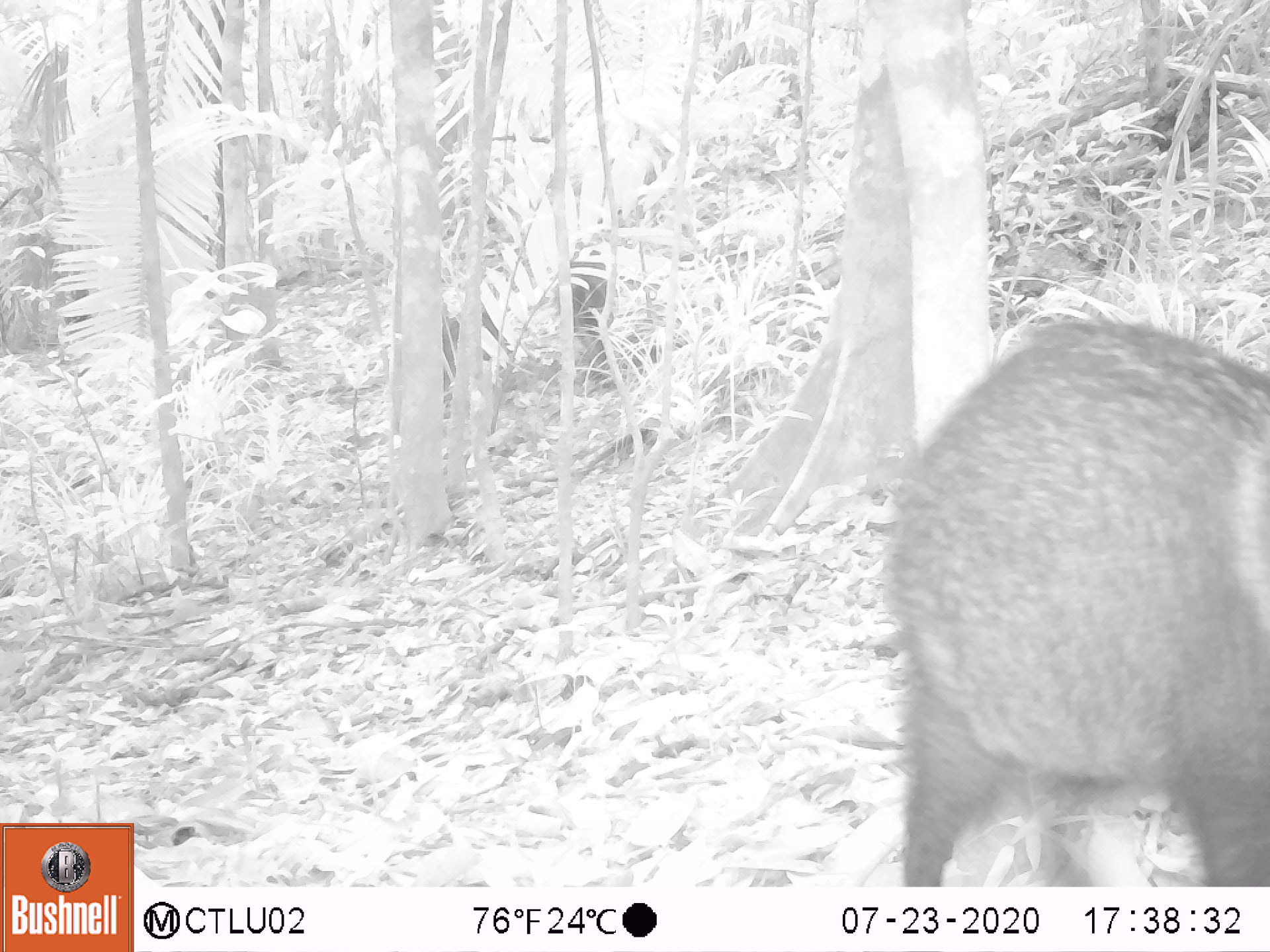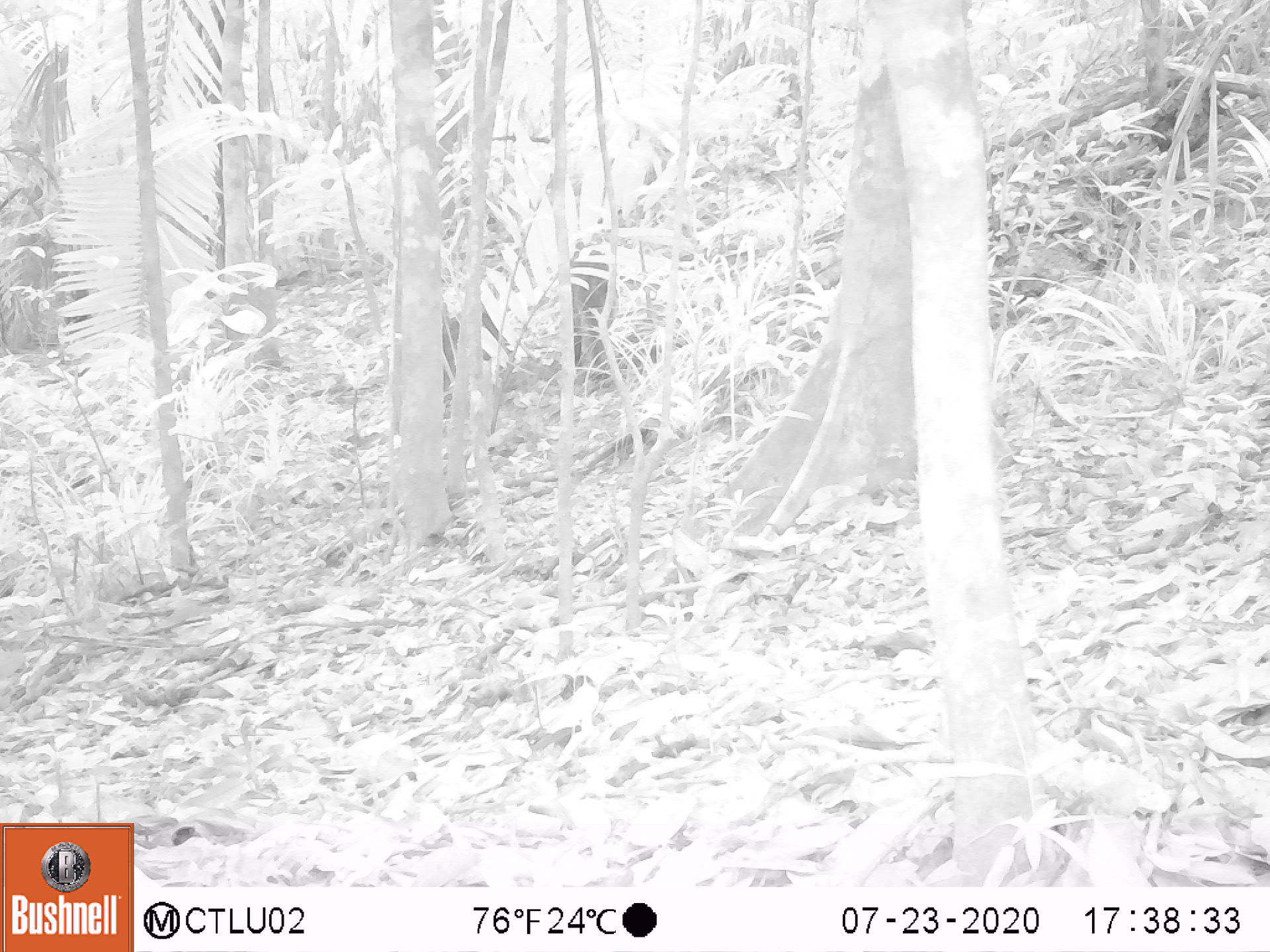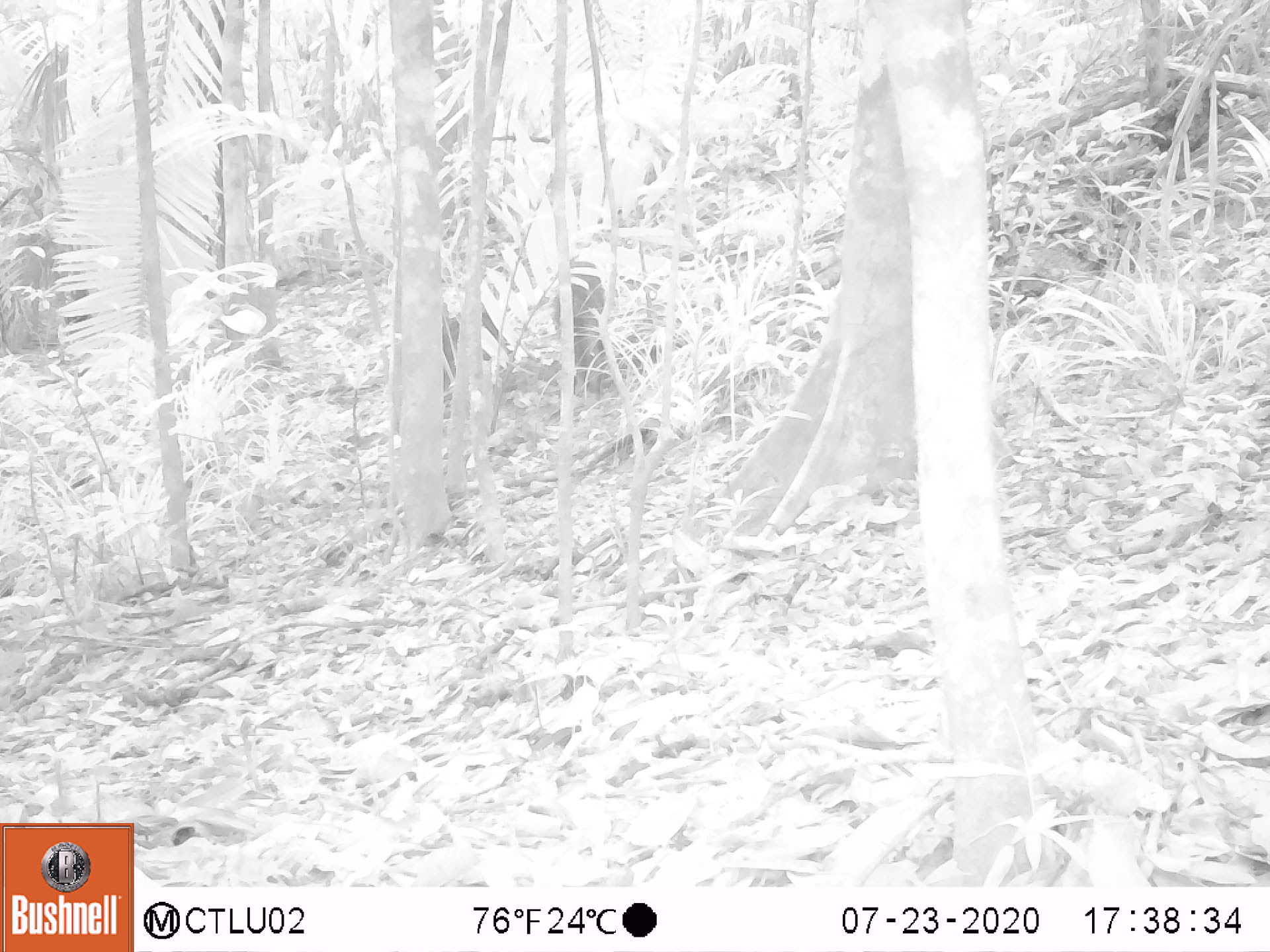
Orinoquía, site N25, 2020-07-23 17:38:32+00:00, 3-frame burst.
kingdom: Animalia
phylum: Chordata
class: Mammalia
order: Artiodactyla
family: Tayassuidae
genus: Pecari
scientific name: Pecari tajacu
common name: collared peccary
Collared peccary (Pecari tajacu).